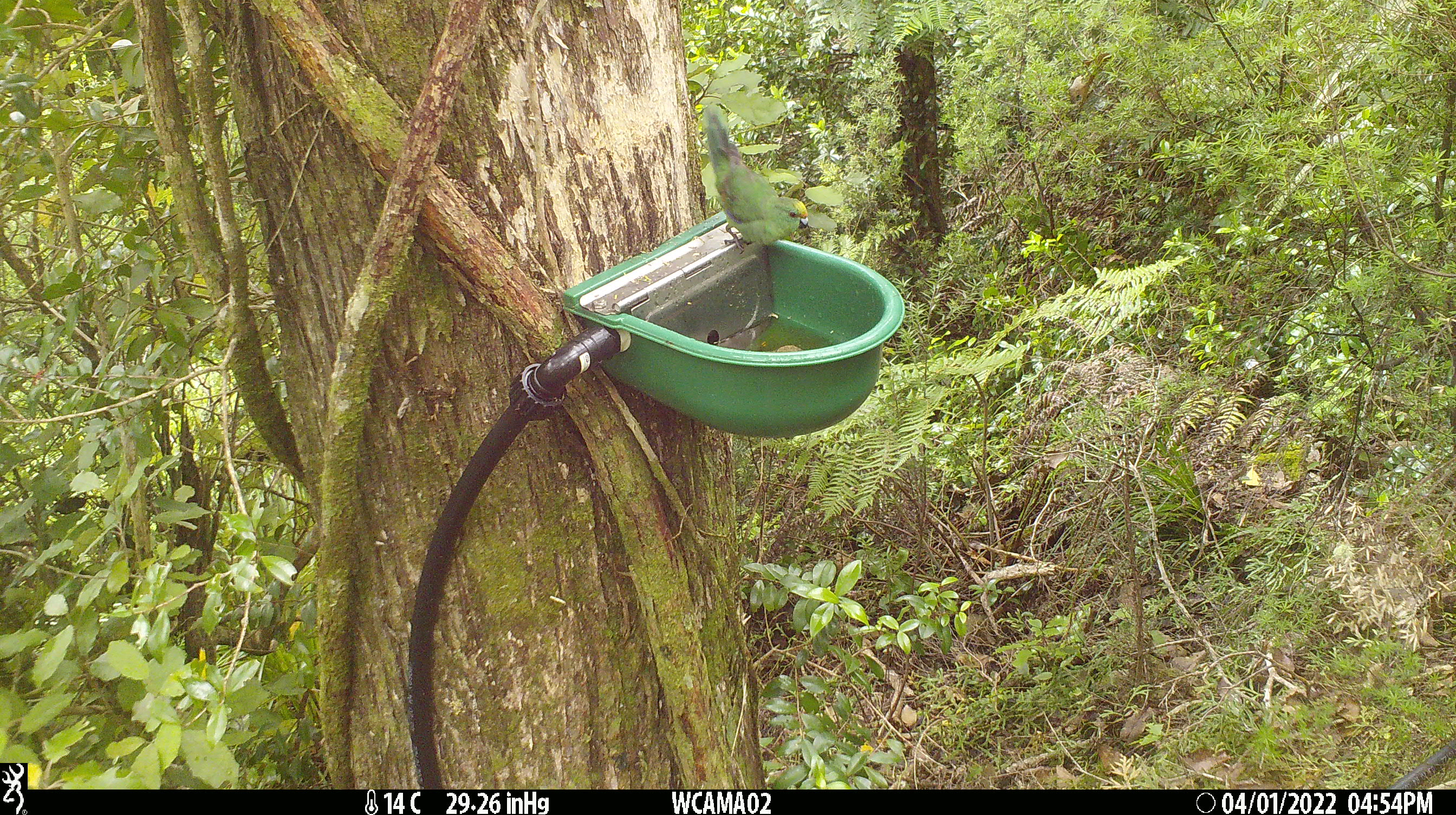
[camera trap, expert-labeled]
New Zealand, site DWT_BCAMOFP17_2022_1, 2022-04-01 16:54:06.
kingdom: Animalia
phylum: Chordata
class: Aves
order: Psittaciformes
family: Psittaculidae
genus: Cyanoramphus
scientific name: Cyanoramphus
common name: parakeet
Parakeet (Cyanoramphus).